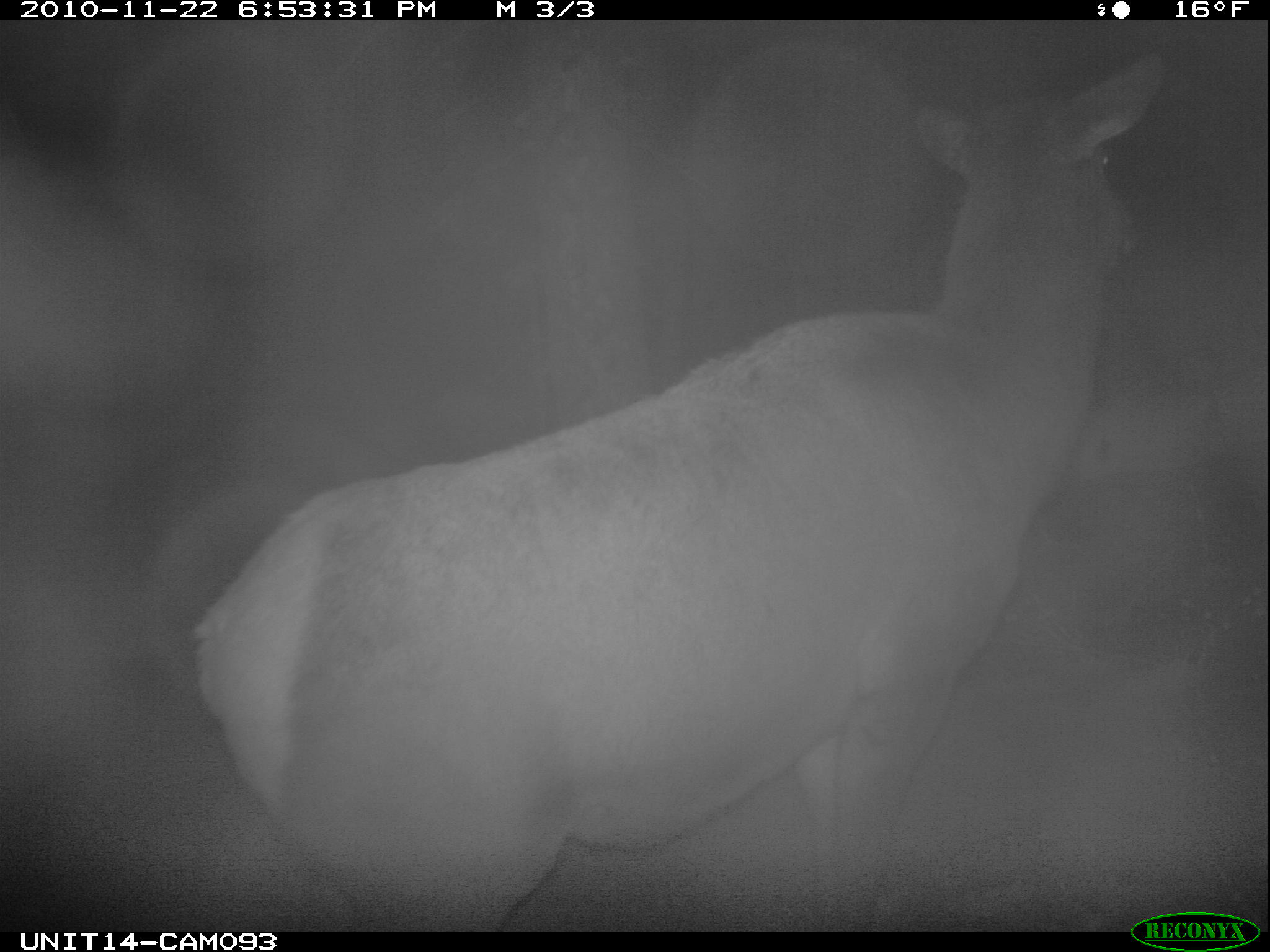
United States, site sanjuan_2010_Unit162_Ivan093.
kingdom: Animalia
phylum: Chordata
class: Mammalia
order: Artiodactyla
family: Cervidae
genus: Cervus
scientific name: Cervus elaphus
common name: red deer